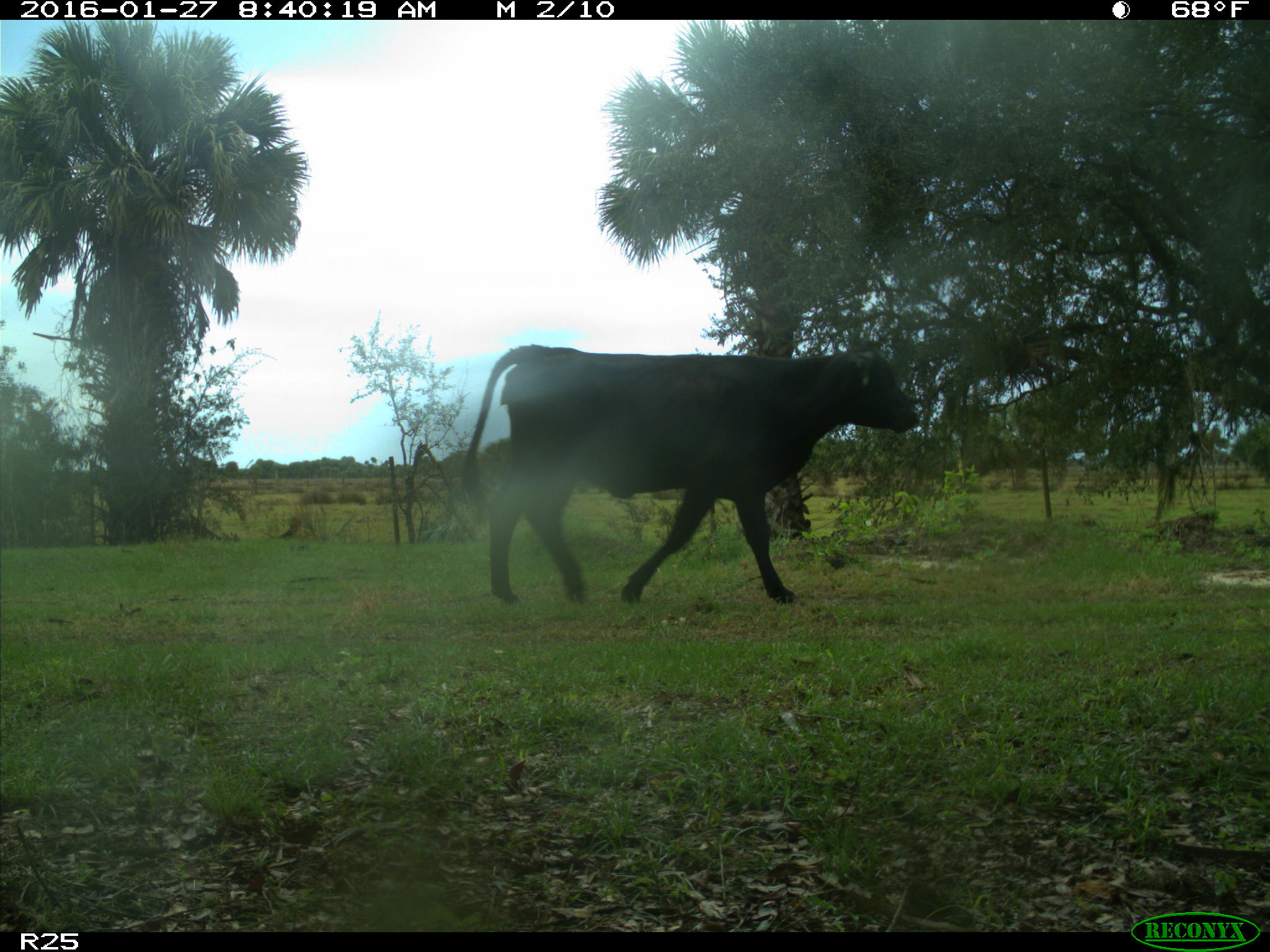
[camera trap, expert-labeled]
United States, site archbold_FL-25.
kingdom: Animalia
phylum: Chordata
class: Mammalia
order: Artiodactyla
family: Bovidae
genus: Bos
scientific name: Bos taurus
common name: domestic cow